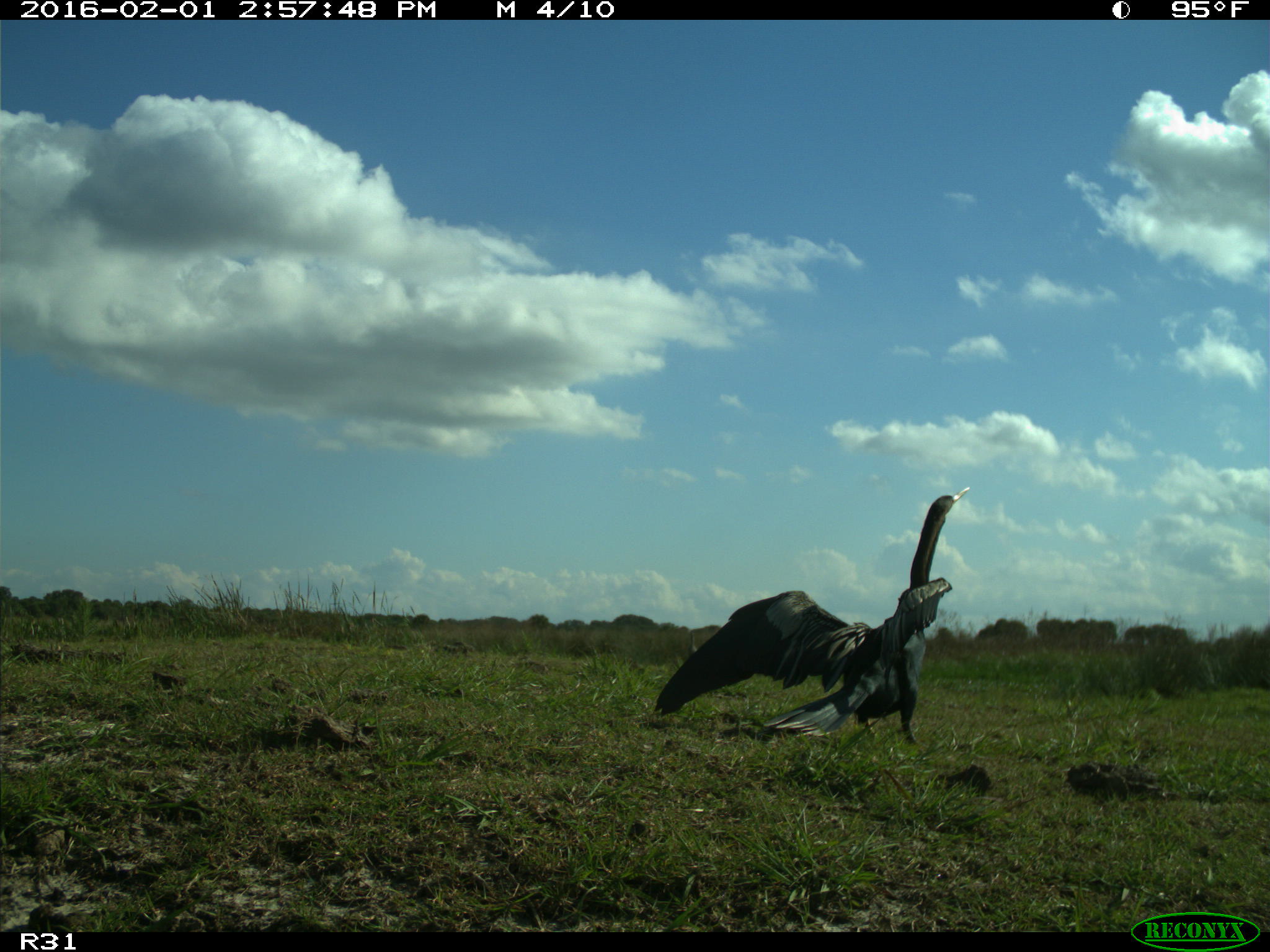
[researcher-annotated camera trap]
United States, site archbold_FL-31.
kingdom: Animalia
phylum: Chordata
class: Aves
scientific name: Aves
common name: birds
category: unidentified bird